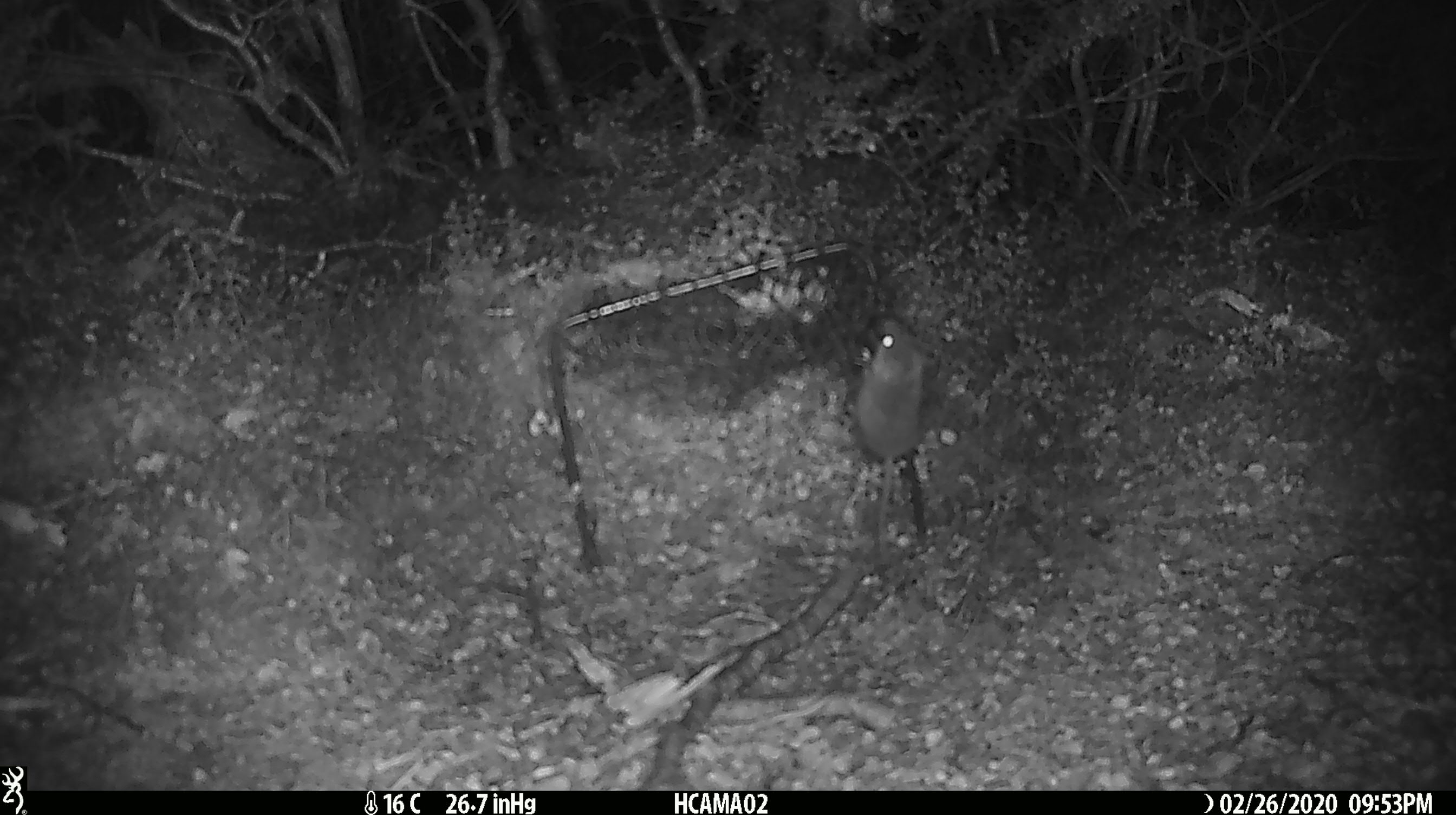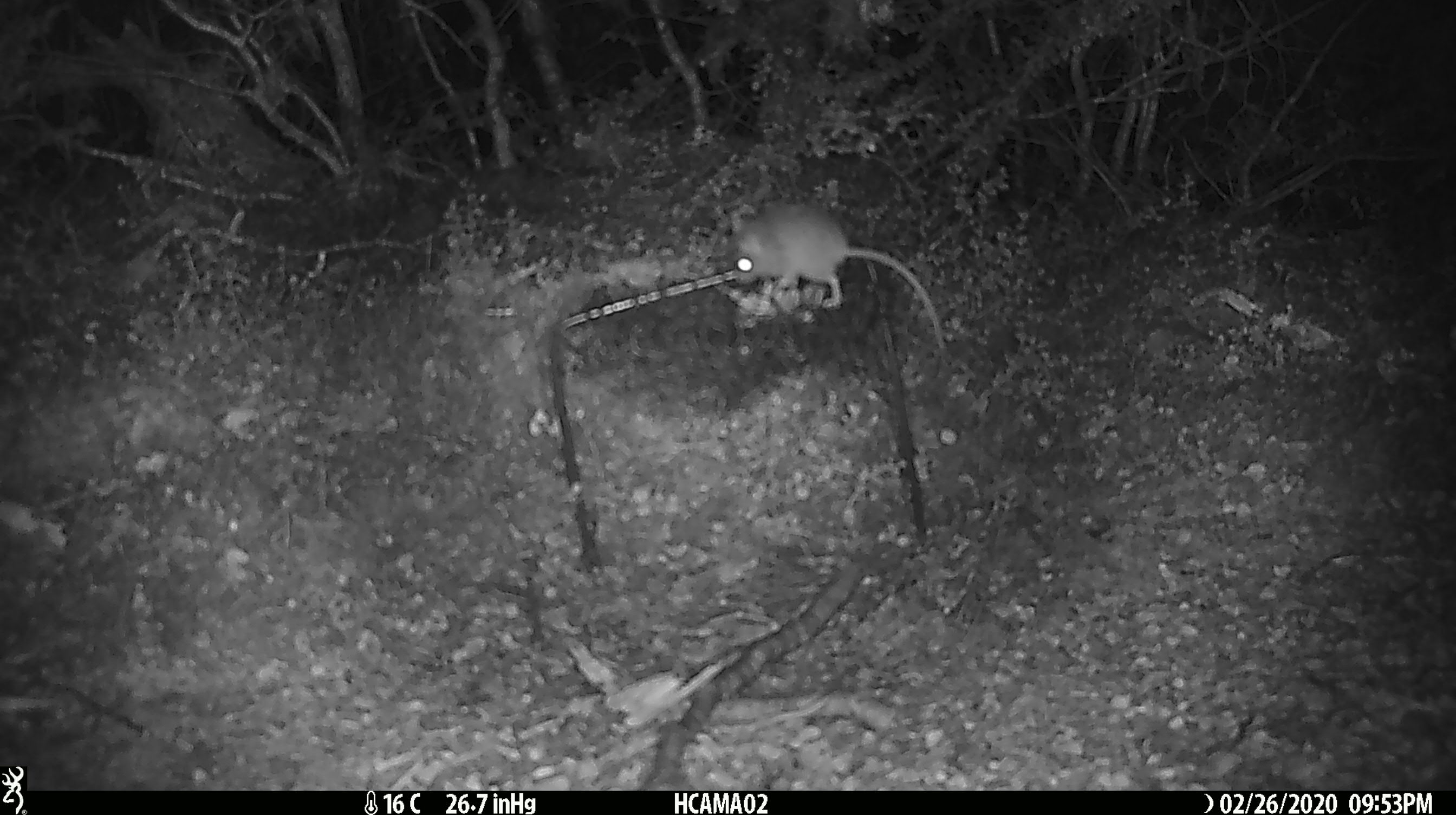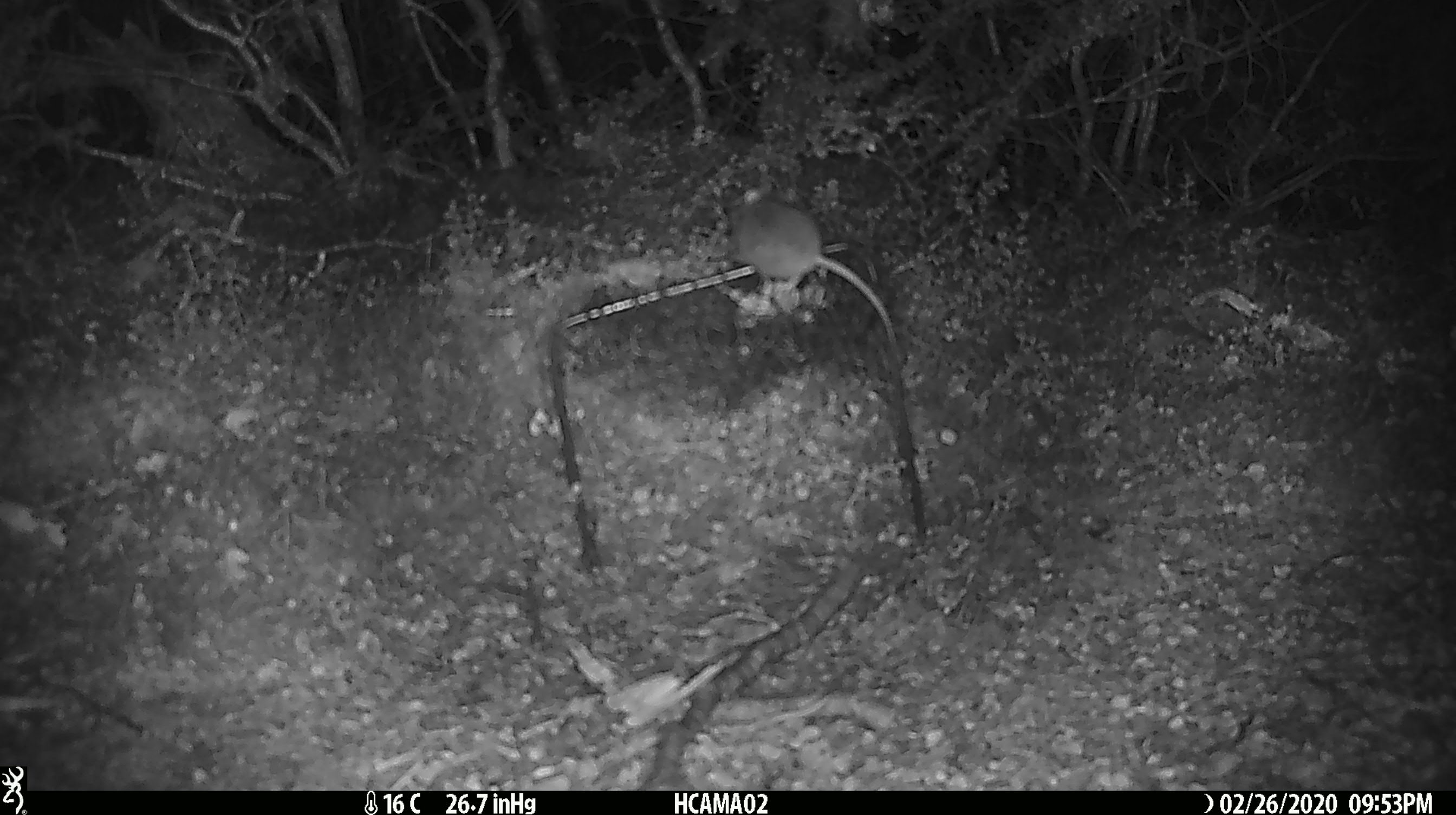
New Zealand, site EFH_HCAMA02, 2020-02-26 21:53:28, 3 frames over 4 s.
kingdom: Animalia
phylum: Chordata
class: Mammalia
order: Rodentia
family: Muridae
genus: Mus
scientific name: Mus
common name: mouse